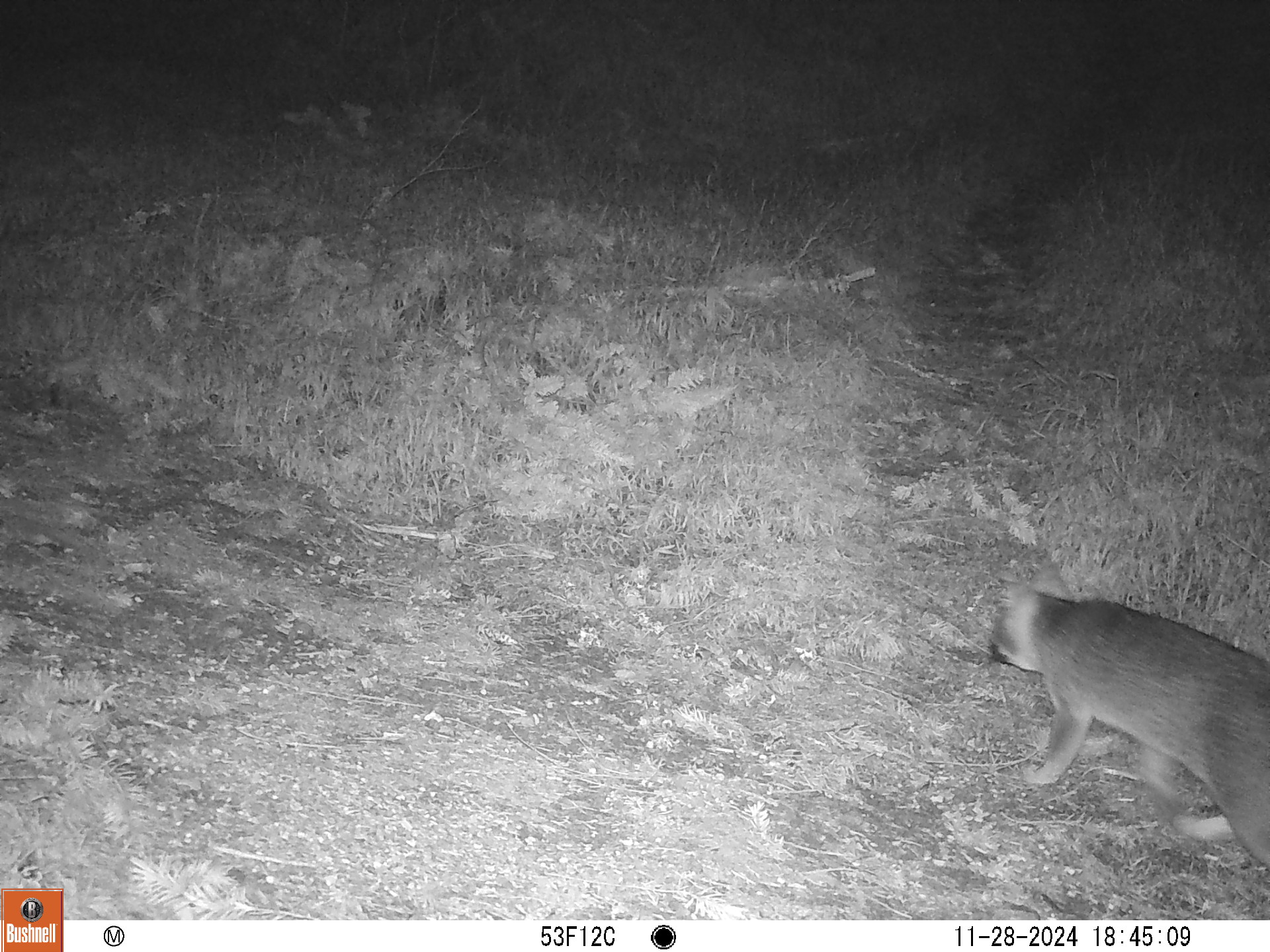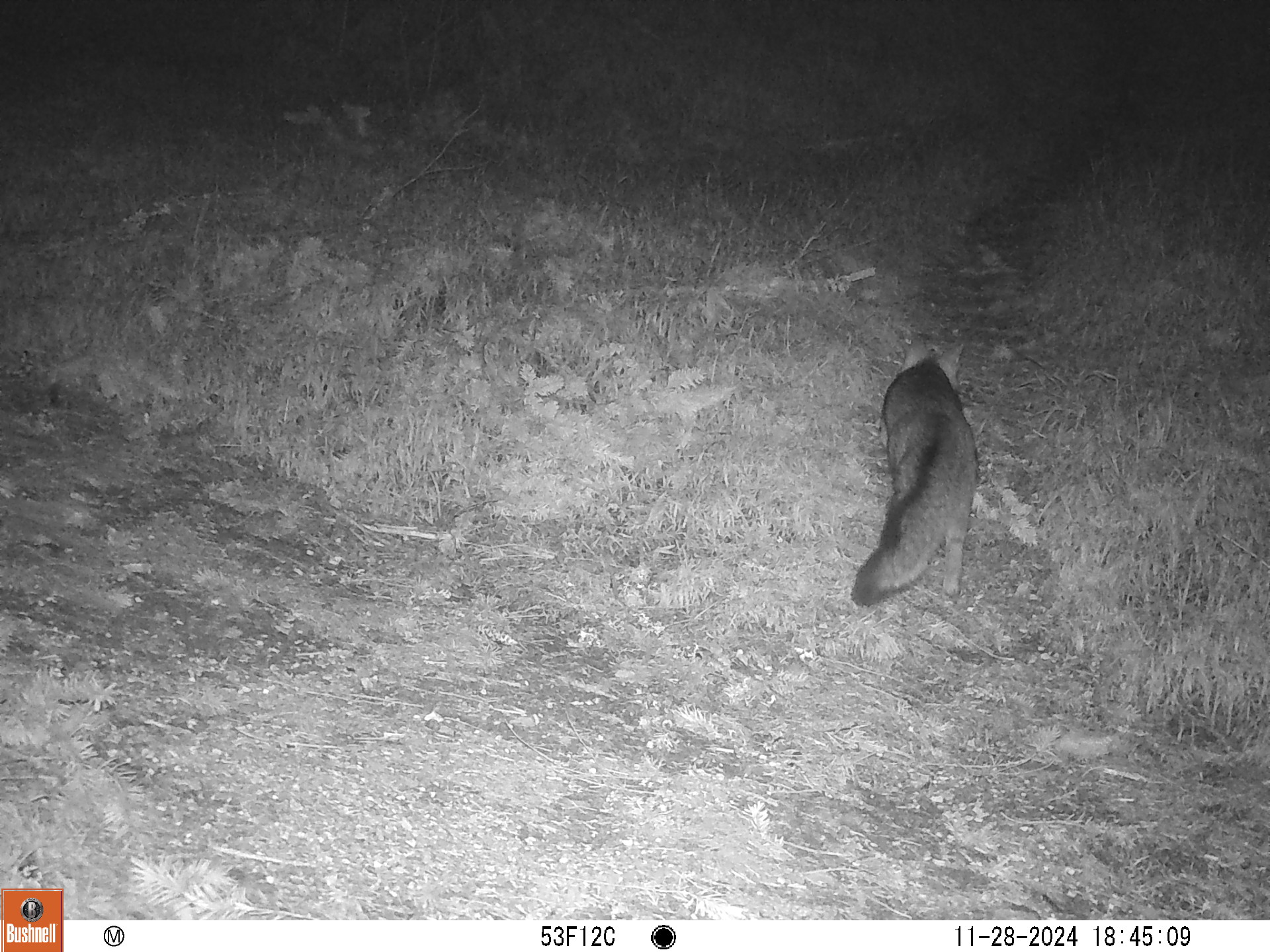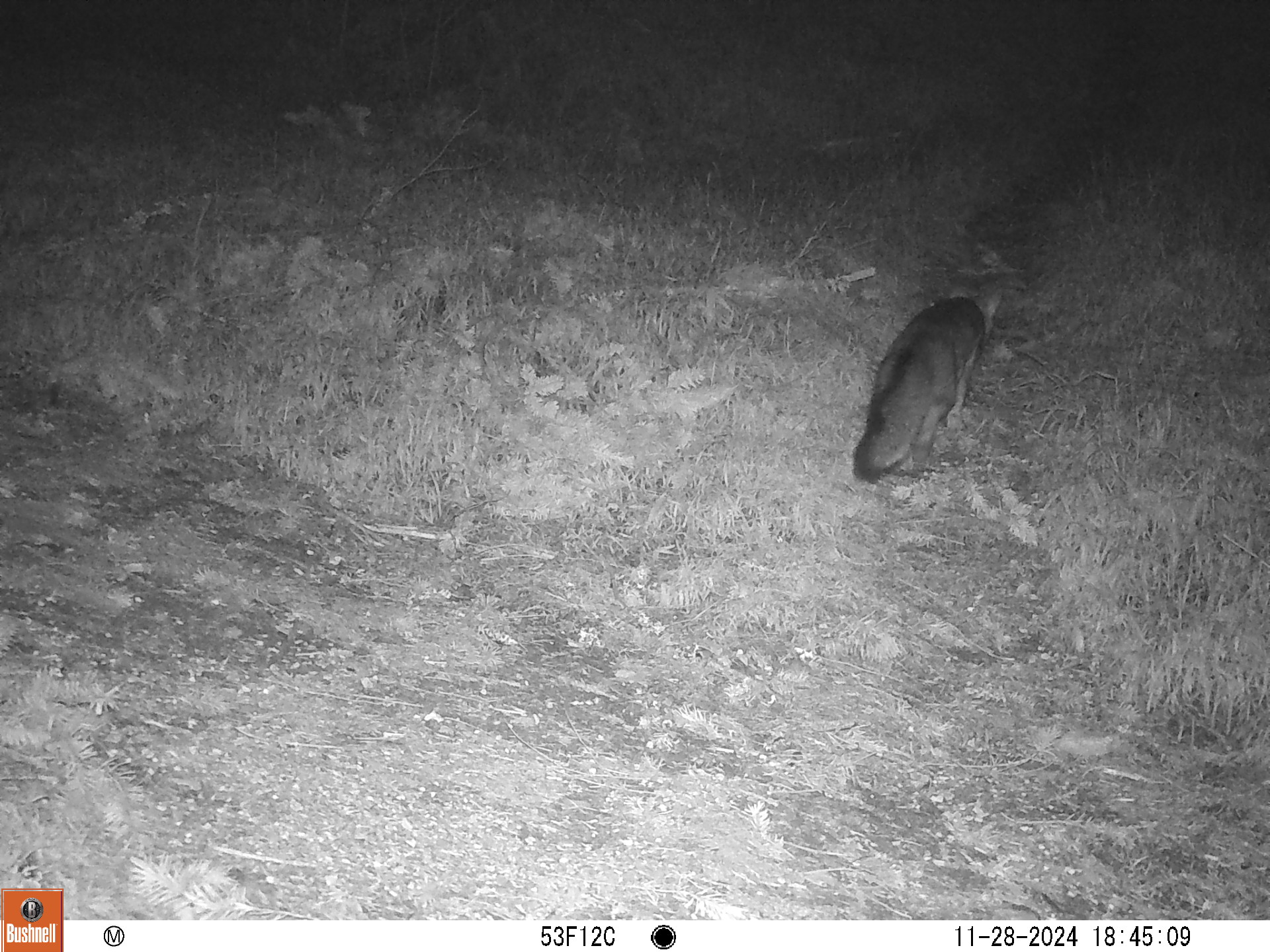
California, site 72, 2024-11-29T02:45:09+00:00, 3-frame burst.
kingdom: Animalia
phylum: Chordata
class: Mammalia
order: Carnivora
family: Canidae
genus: Urocyon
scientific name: Urocyon cinereoargenteus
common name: gray fox